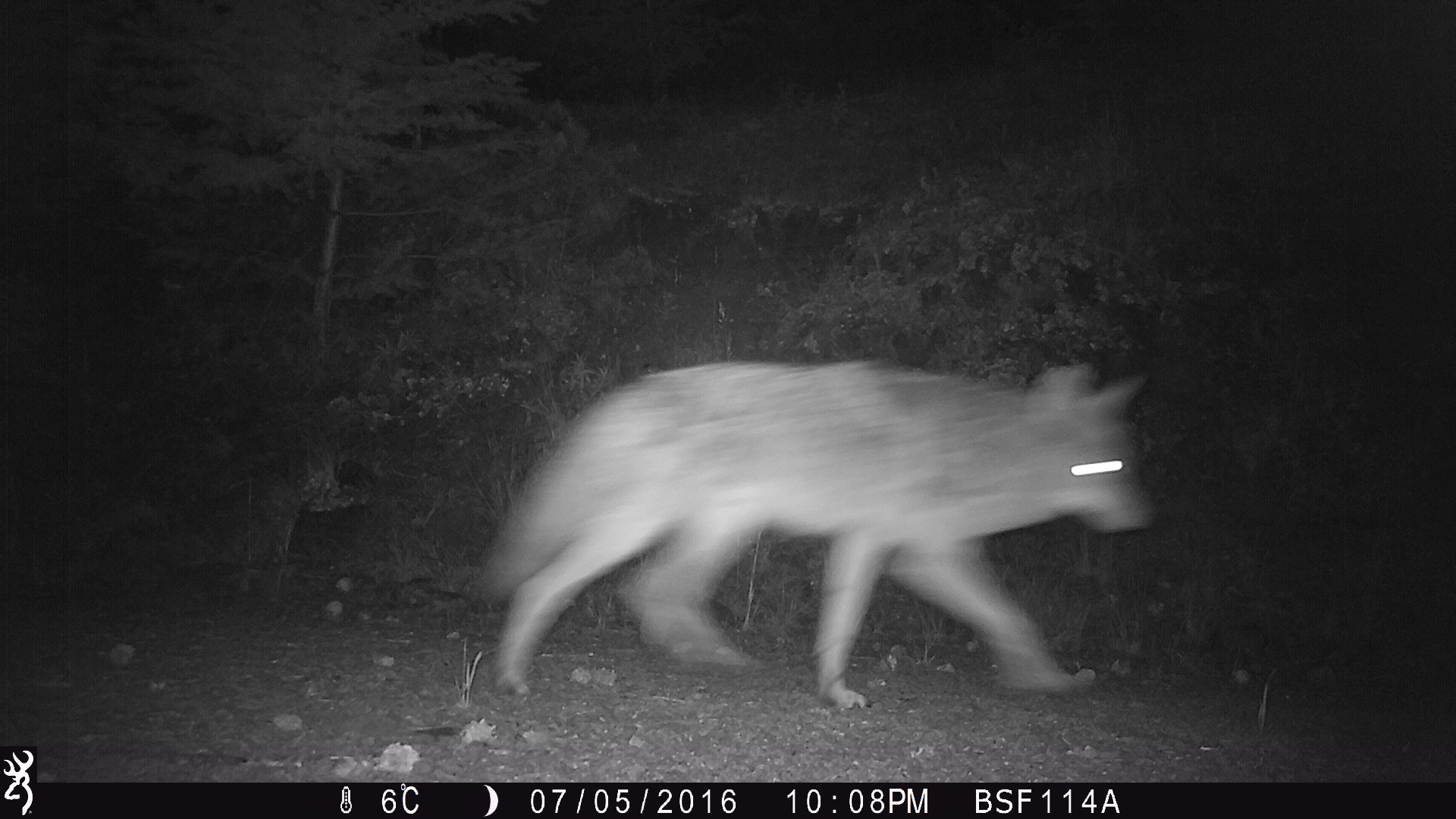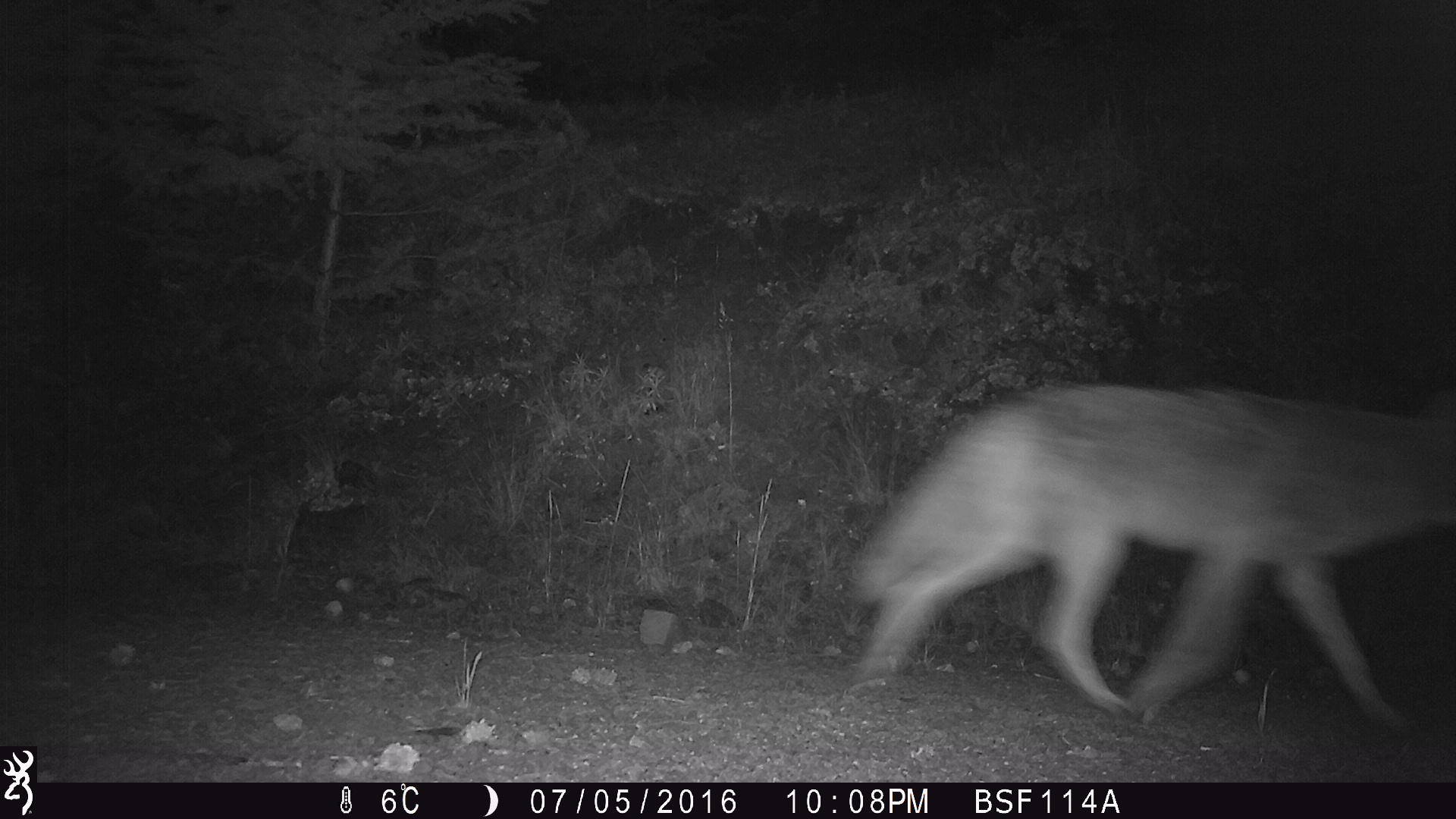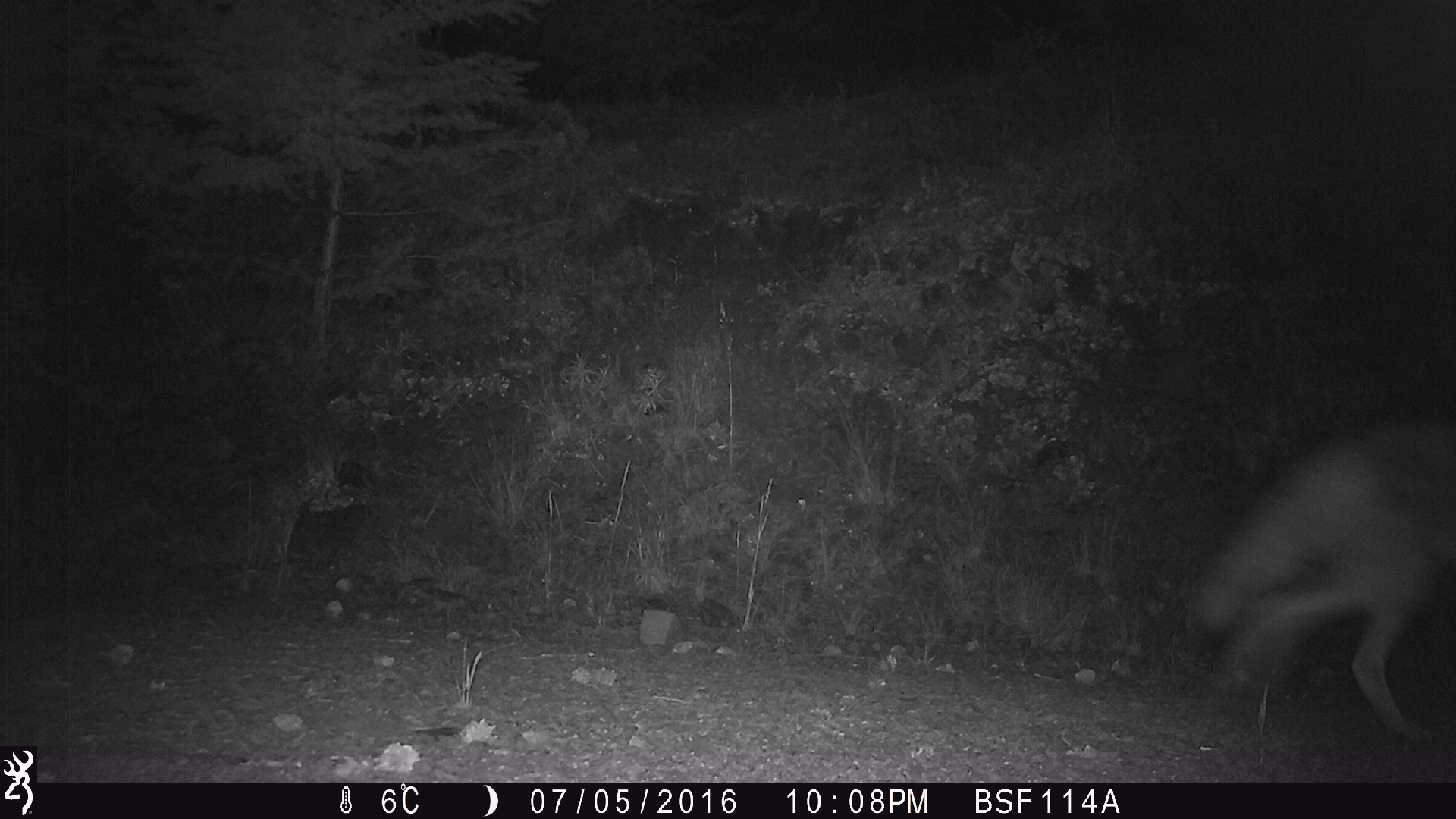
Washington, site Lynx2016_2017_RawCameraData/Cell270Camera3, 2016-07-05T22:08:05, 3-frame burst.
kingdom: Animalia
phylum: Chordata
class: Mammalia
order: Carnivora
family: Canidae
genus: Canis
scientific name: Canis latrans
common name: coyote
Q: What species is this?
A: Canis latrans (coyote).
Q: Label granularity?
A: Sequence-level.